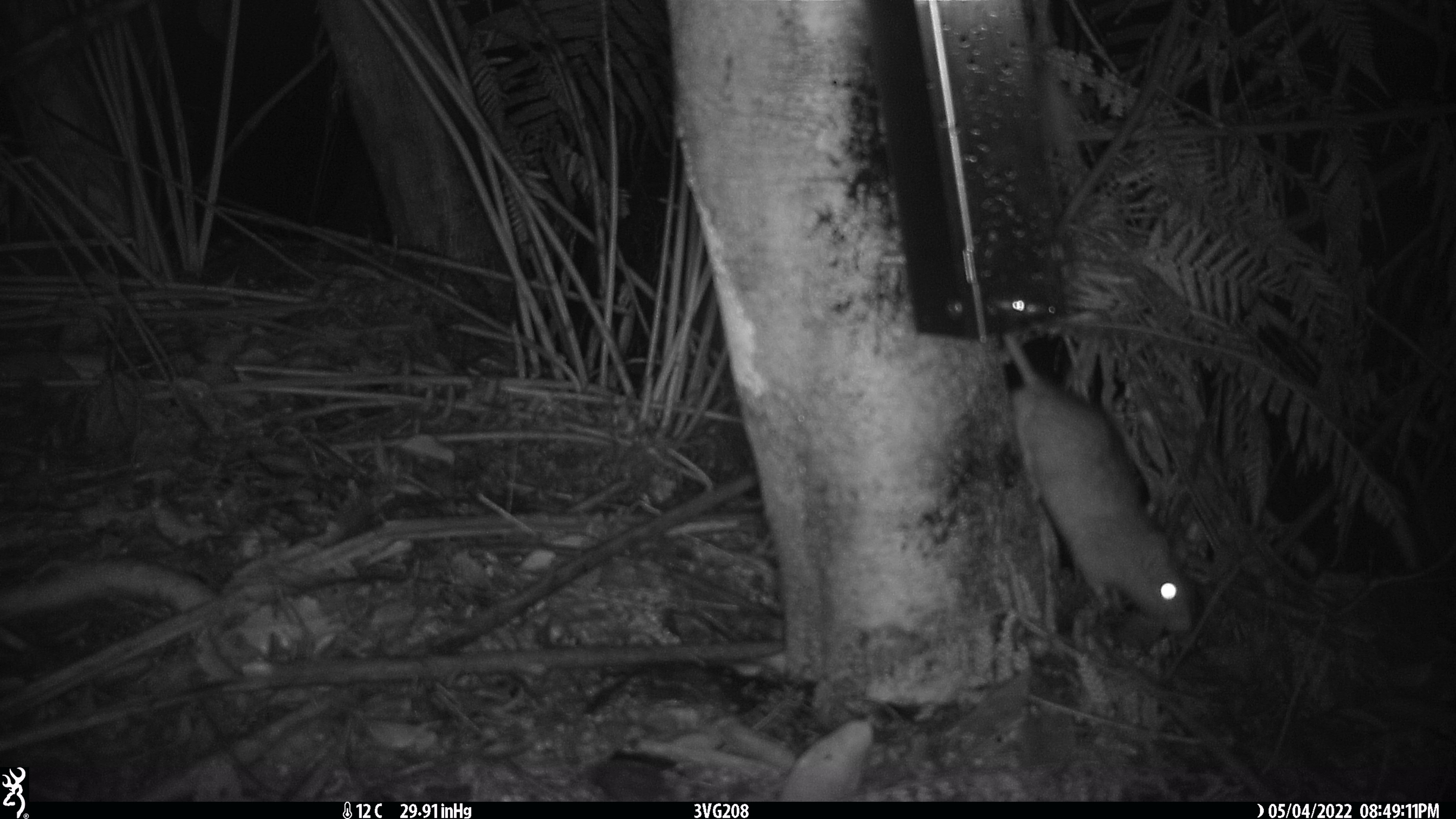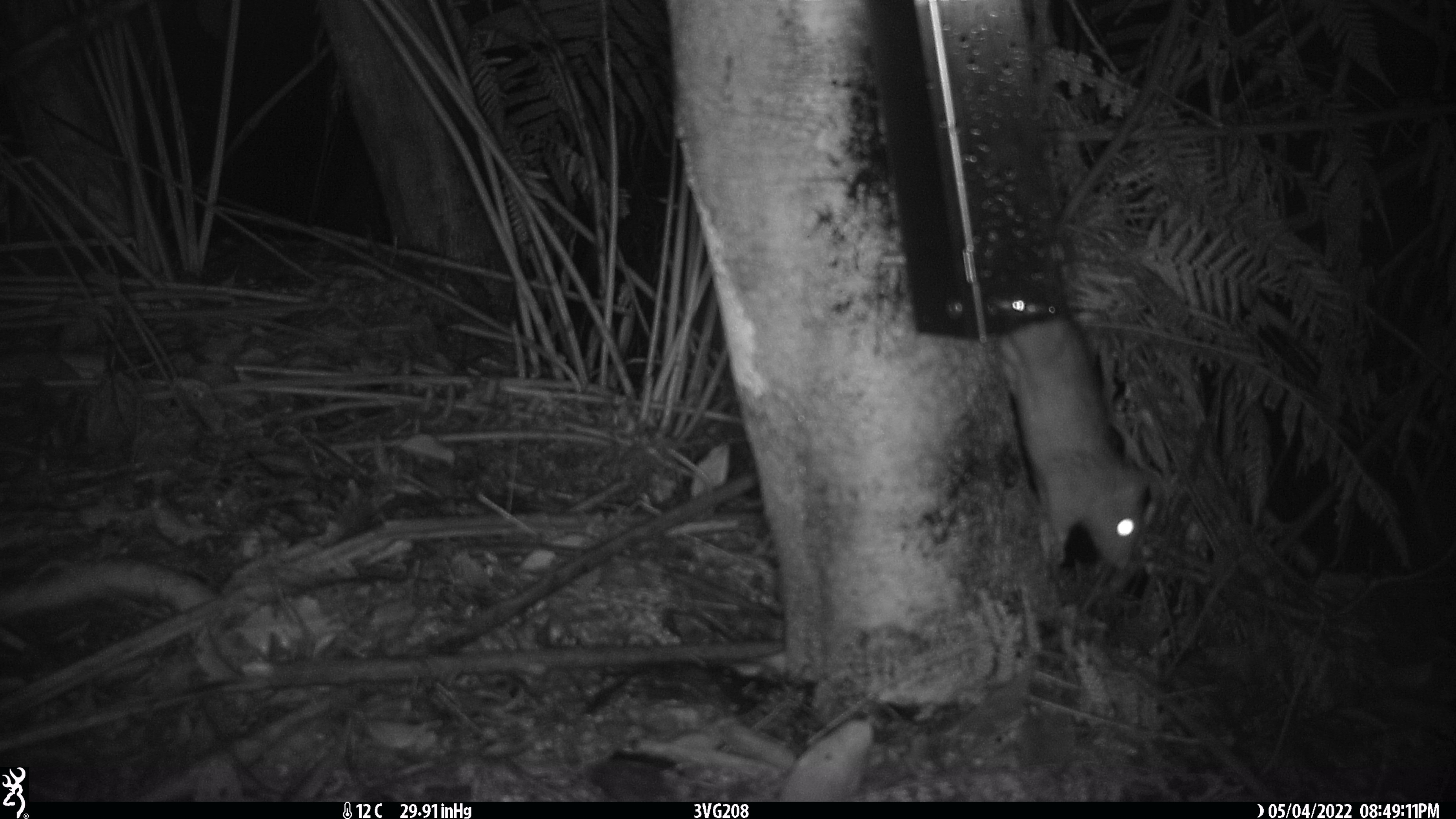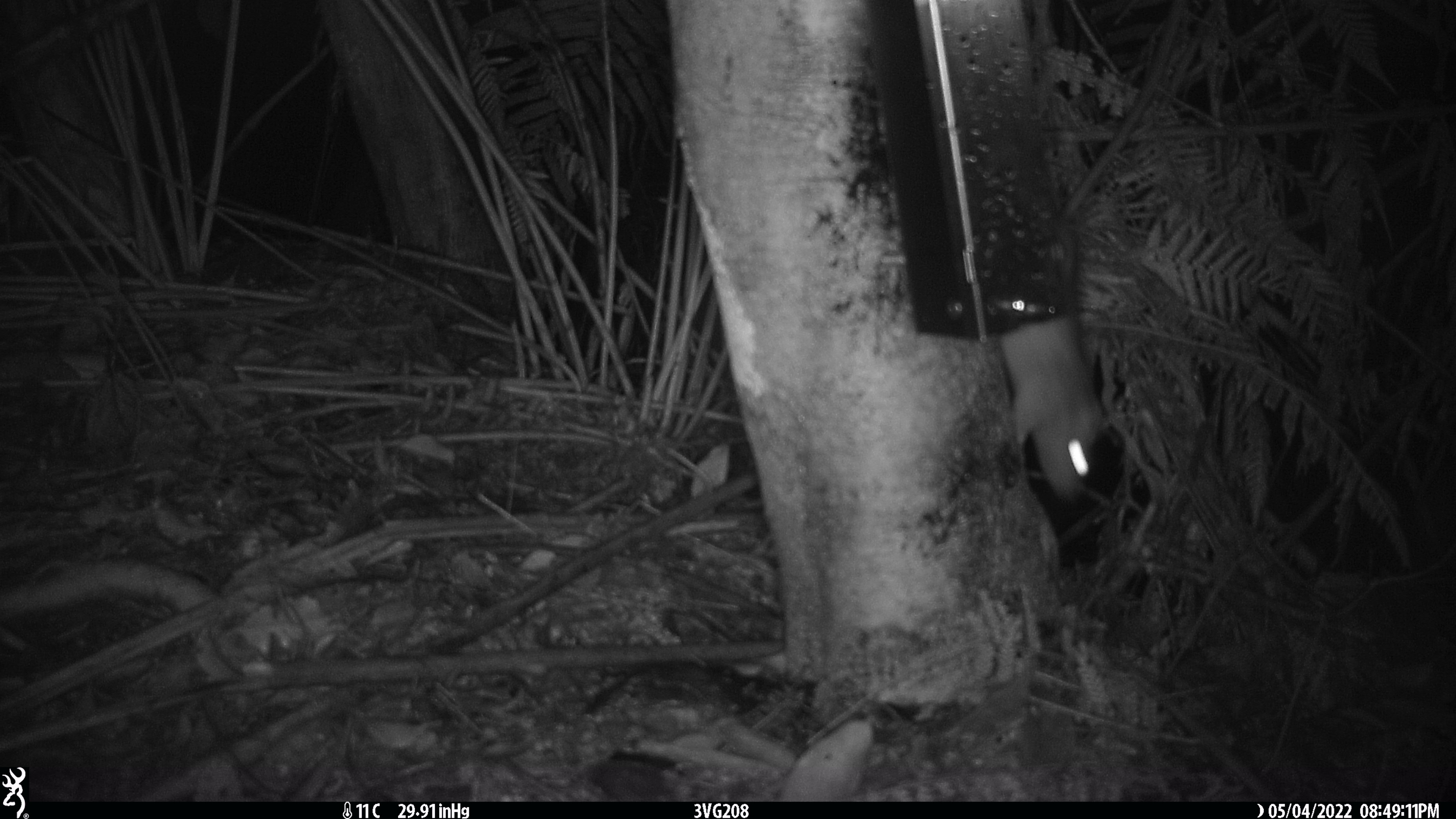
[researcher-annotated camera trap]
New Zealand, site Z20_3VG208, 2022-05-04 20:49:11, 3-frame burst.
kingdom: Animalia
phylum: Chordata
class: Mammalia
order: Rodentia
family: Muridae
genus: Rattus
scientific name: Rattus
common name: rat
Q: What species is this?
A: Rat (Rattus).